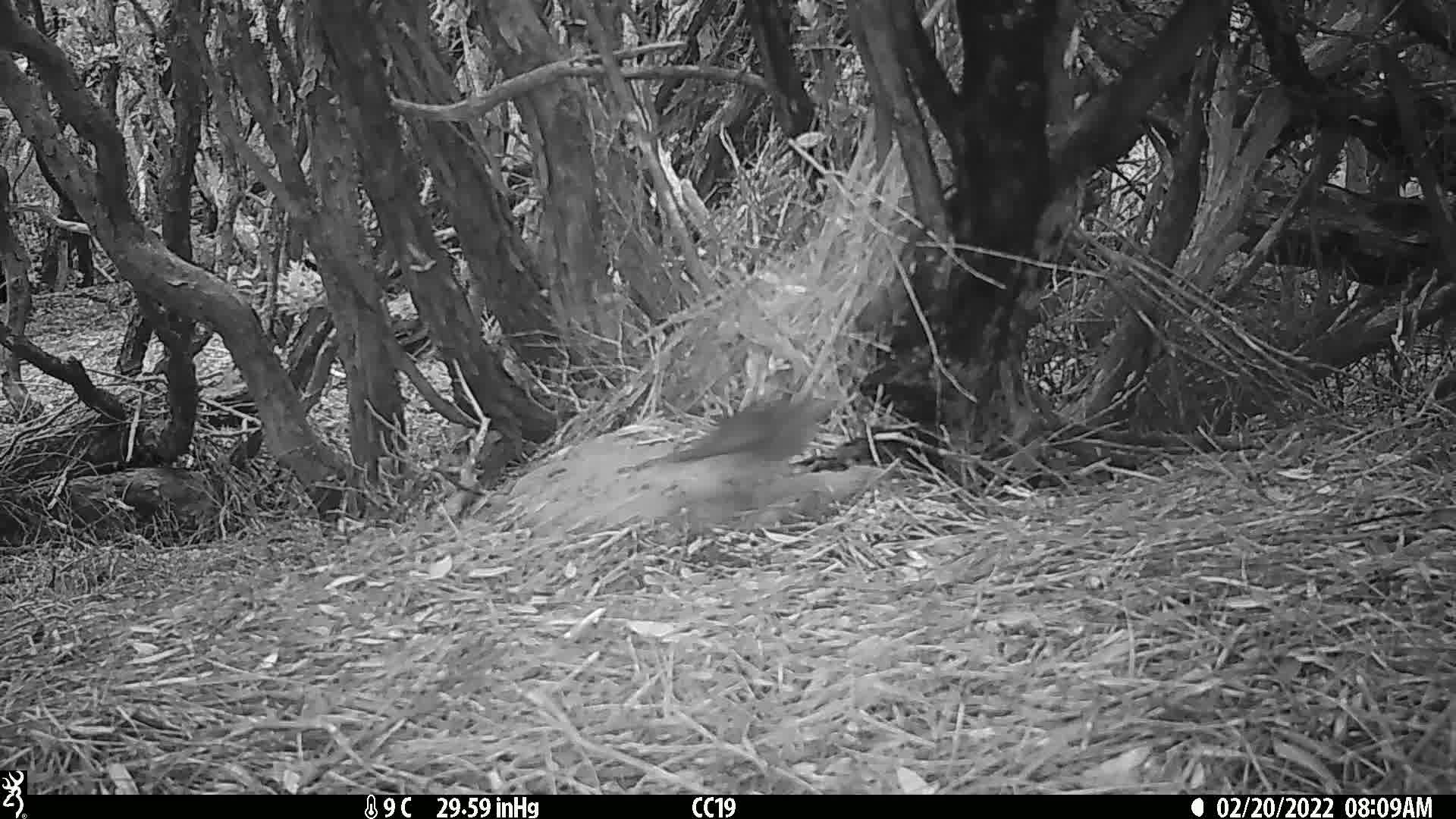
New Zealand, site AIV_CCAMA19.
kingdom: Animalia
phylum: Chordata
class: Aves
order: Passeriformes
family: Turdidae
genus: Turdus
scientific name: Turdus merula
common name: eurasian blackbird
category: blackbird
Blackbird (eurasian blackbird) (Turdus merula).